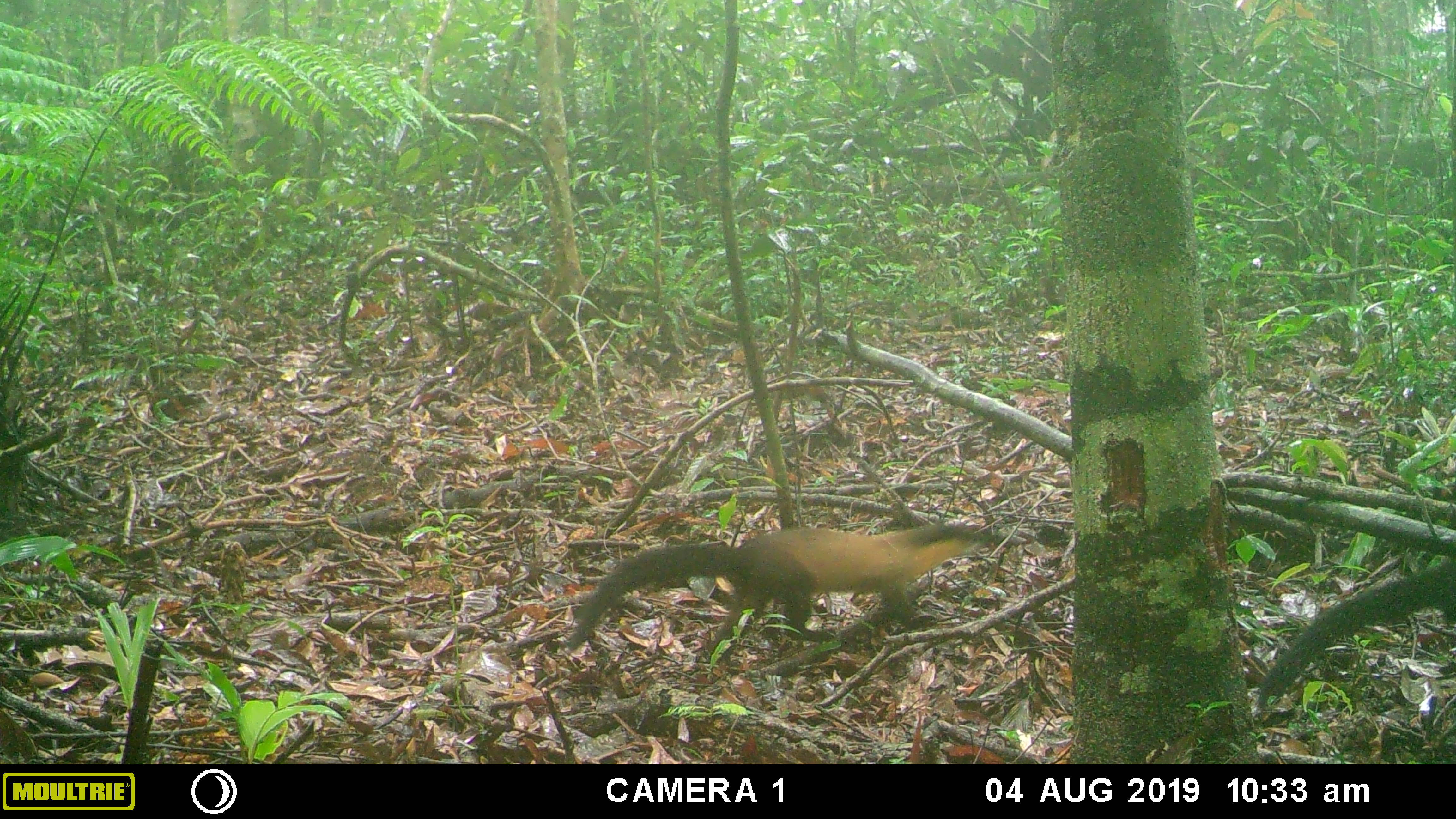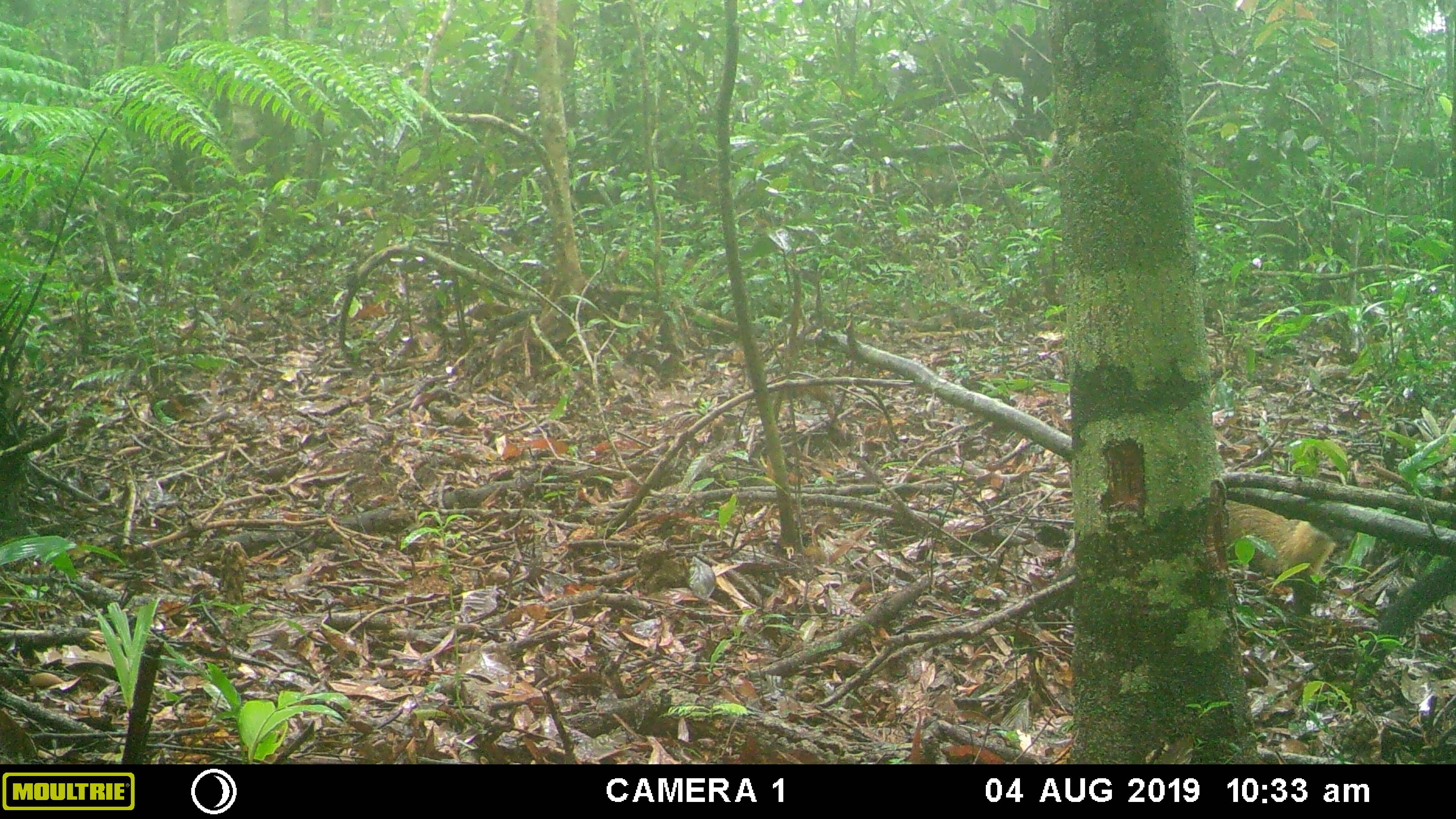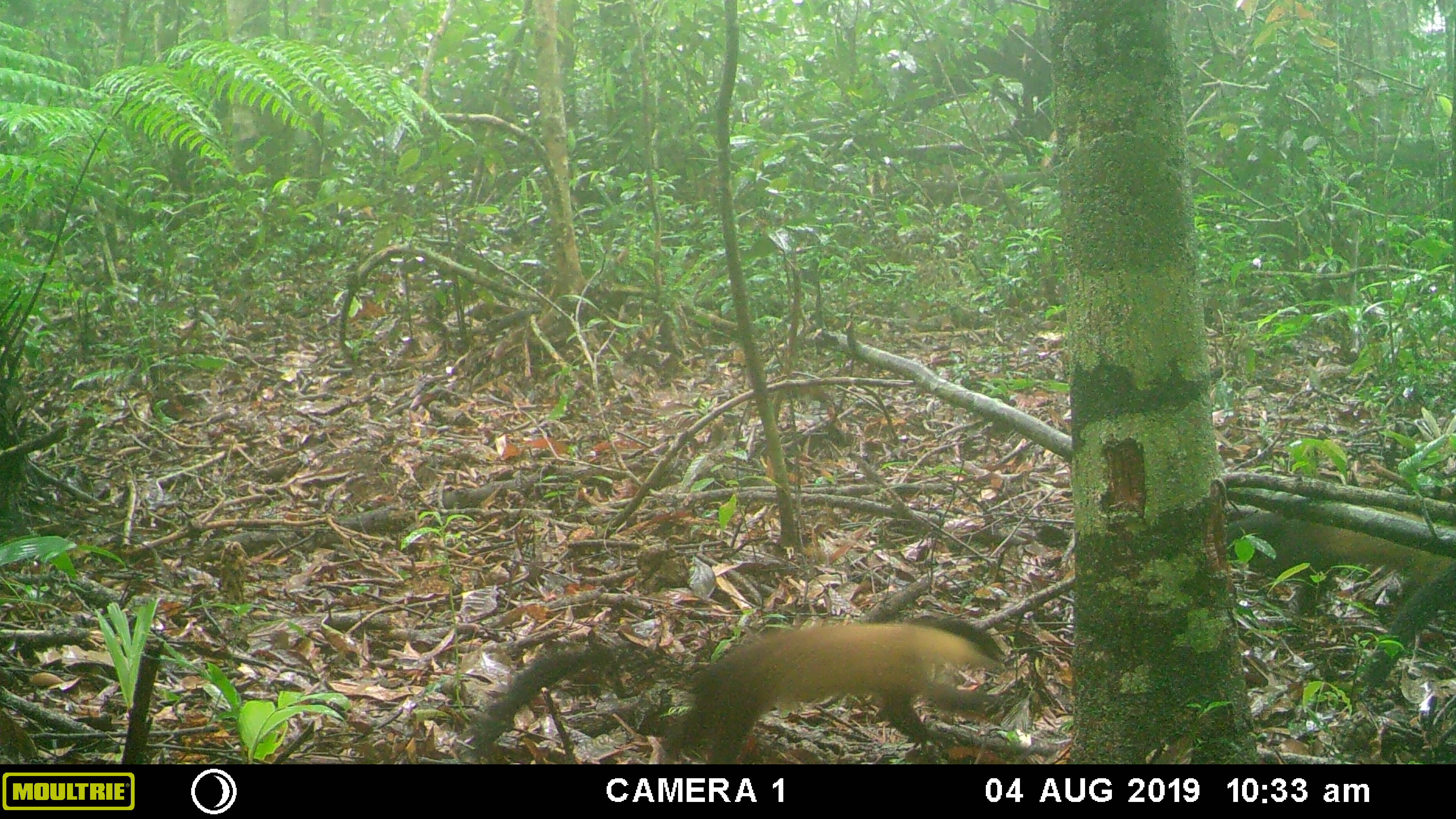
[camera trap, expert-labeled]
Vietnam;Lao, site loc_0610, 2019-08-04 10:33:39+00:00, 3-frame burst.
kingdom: Animalia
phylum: Chordata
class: Mammalia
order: Carnivora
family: Mustelidae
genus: Martes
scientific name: Martes flavigula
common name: yellow-throated marten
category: yellow throated marten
Yellow throated marten (yellow-throated marten) (Martes flavigula). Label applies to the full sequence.